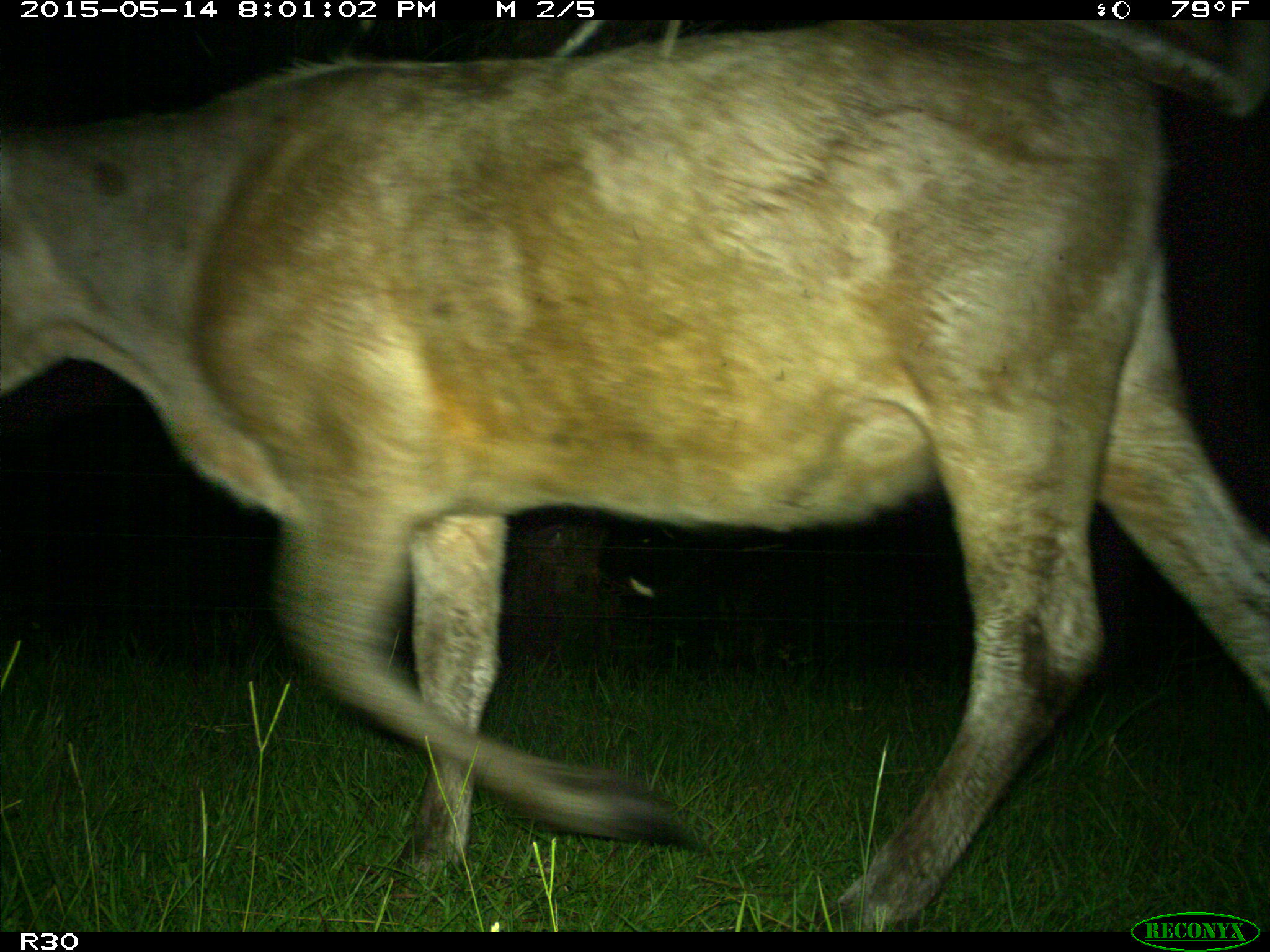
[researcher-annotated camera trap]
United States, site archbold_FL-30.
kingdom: Animalia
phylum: Chordata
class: Mammalia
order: Artiodactyla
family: Bovidae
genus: Bos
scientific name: Bos taurus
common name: domestic cow